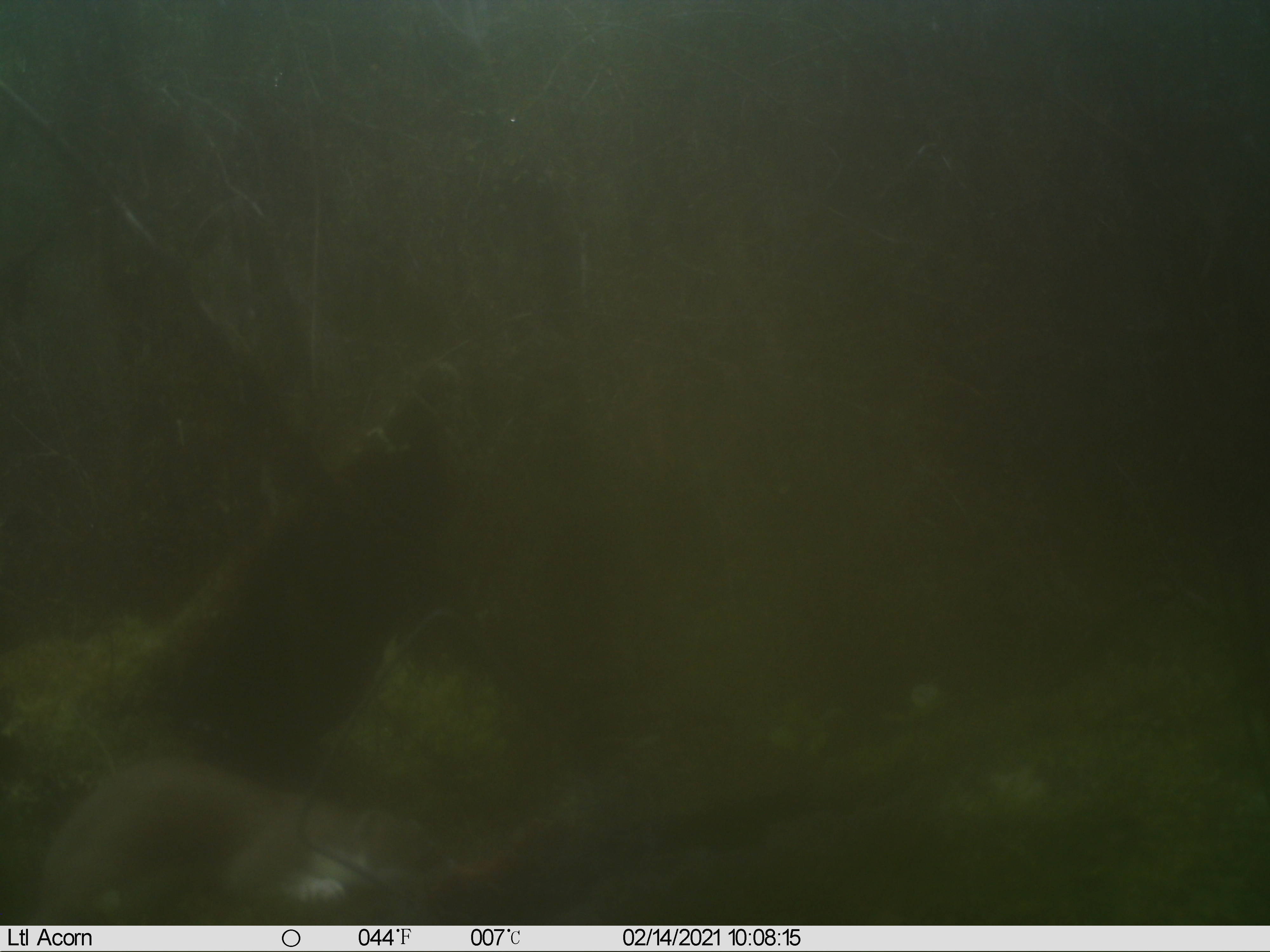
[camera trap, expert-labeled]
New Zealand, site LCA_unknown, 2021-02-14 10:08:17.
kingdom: Animalia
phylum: Chordata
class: Mammalia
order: Carnivora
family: Mustelidae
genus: Mustela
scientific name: Mustela erminea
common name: stoat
Stoat (Mustela erminea).